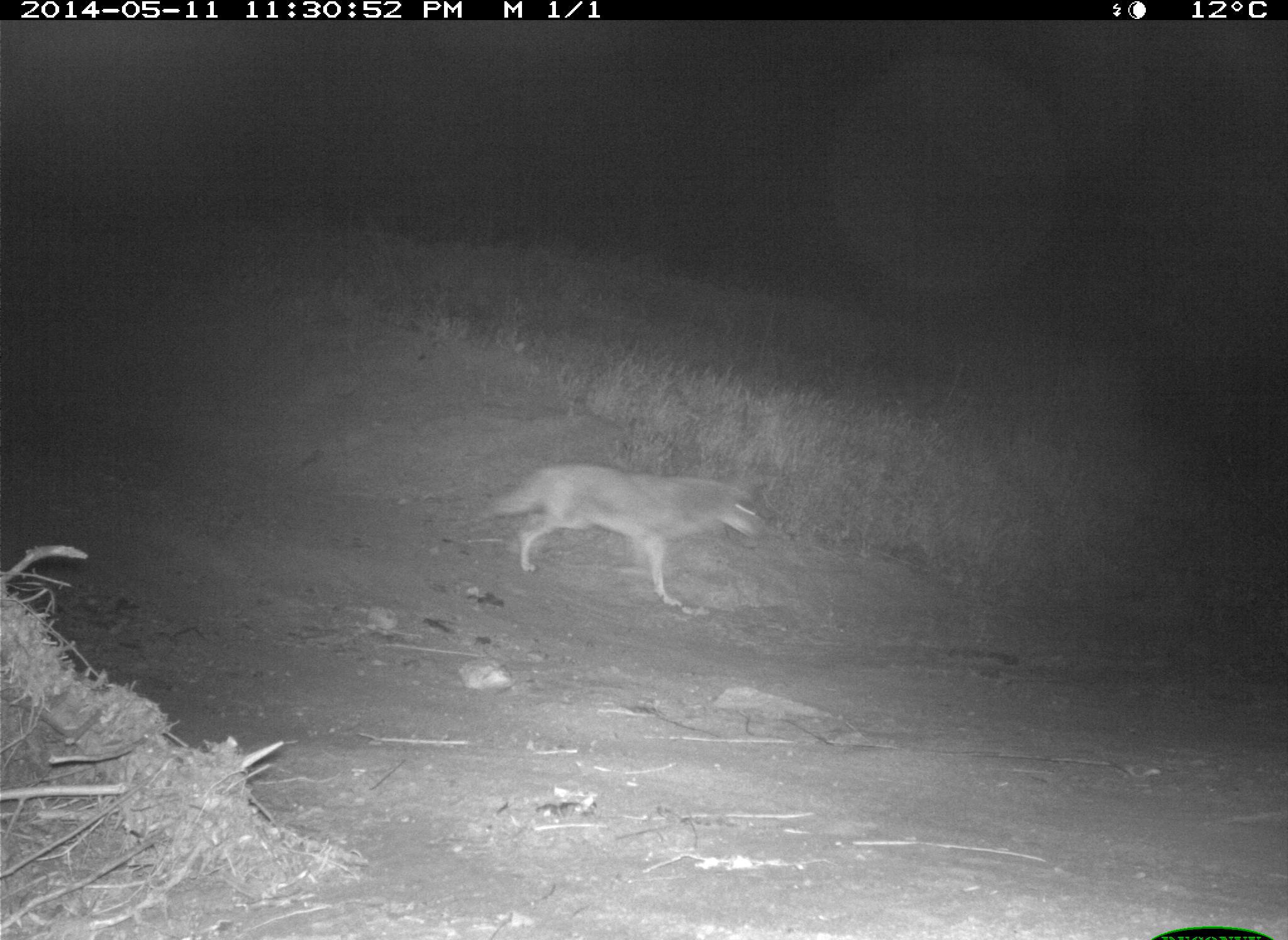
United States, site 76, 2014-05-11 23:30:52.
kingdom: Animalia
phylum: Chordata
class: Mammalia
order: Carnivora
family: Canidae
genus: Canis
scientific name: Canis latrans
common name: coyote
Coyote (Canis latrans).